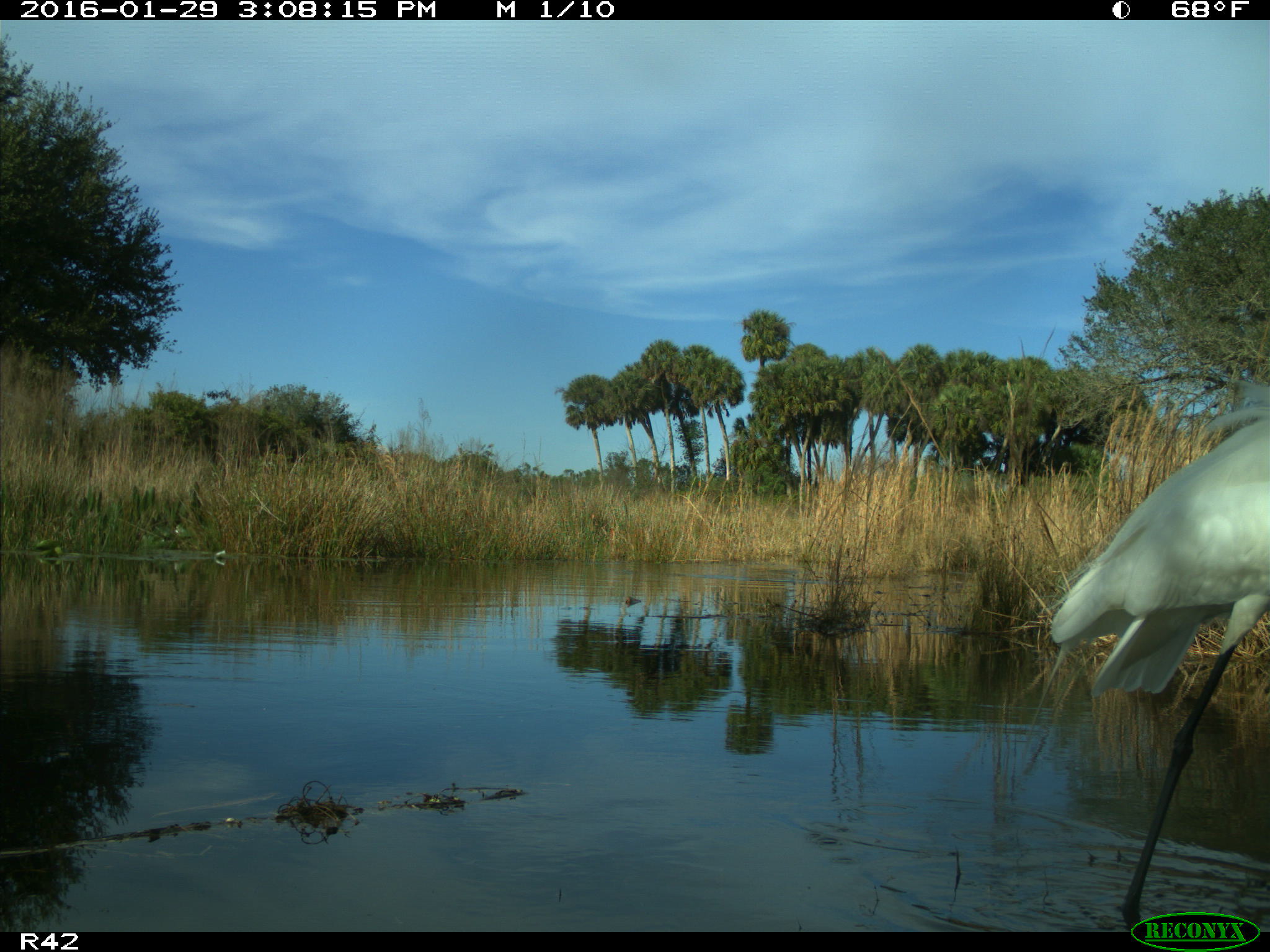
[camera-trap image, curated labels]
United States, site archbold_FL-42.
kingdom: Animalia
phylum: Chordata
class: Aves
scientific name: Aves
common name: birds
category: unidentified bird